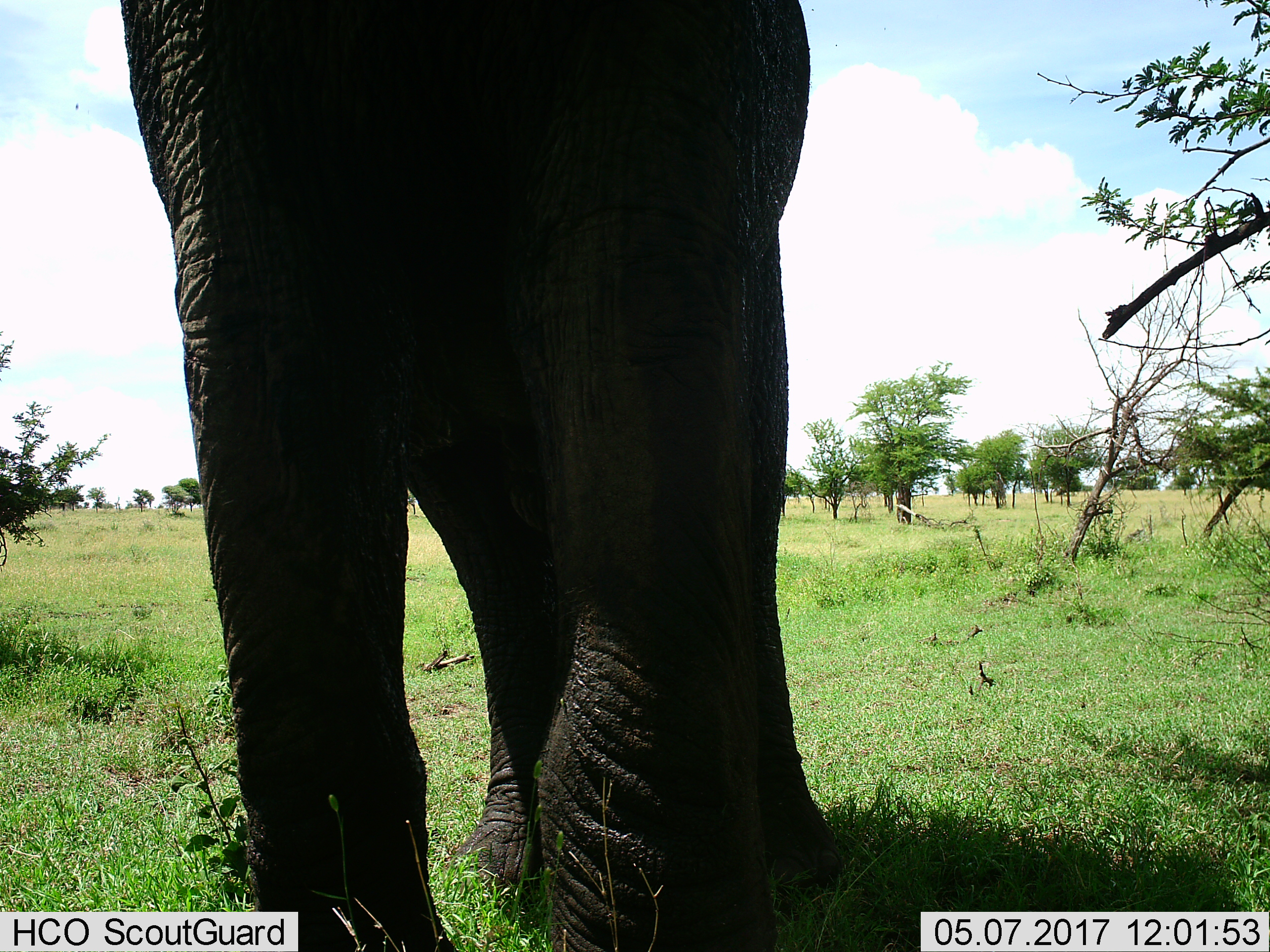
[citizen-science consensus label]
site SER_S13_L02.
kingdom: Animalia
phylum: Chordata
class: Mammalia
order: Proboscidea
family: Elephantidae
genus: Loxodonta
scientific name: Loxodonta africana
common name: african bush elephant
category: elephant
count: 1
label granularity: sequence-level